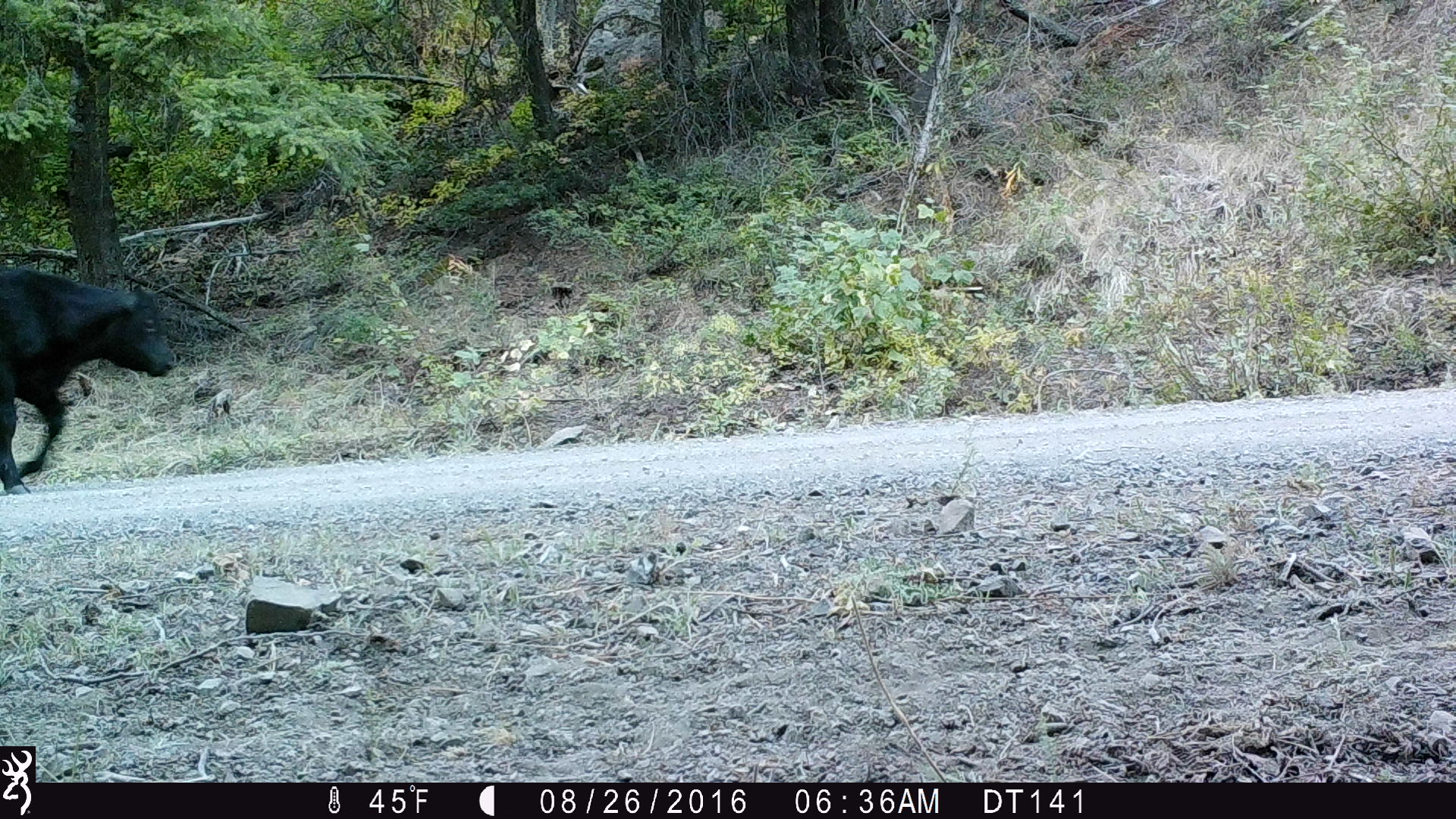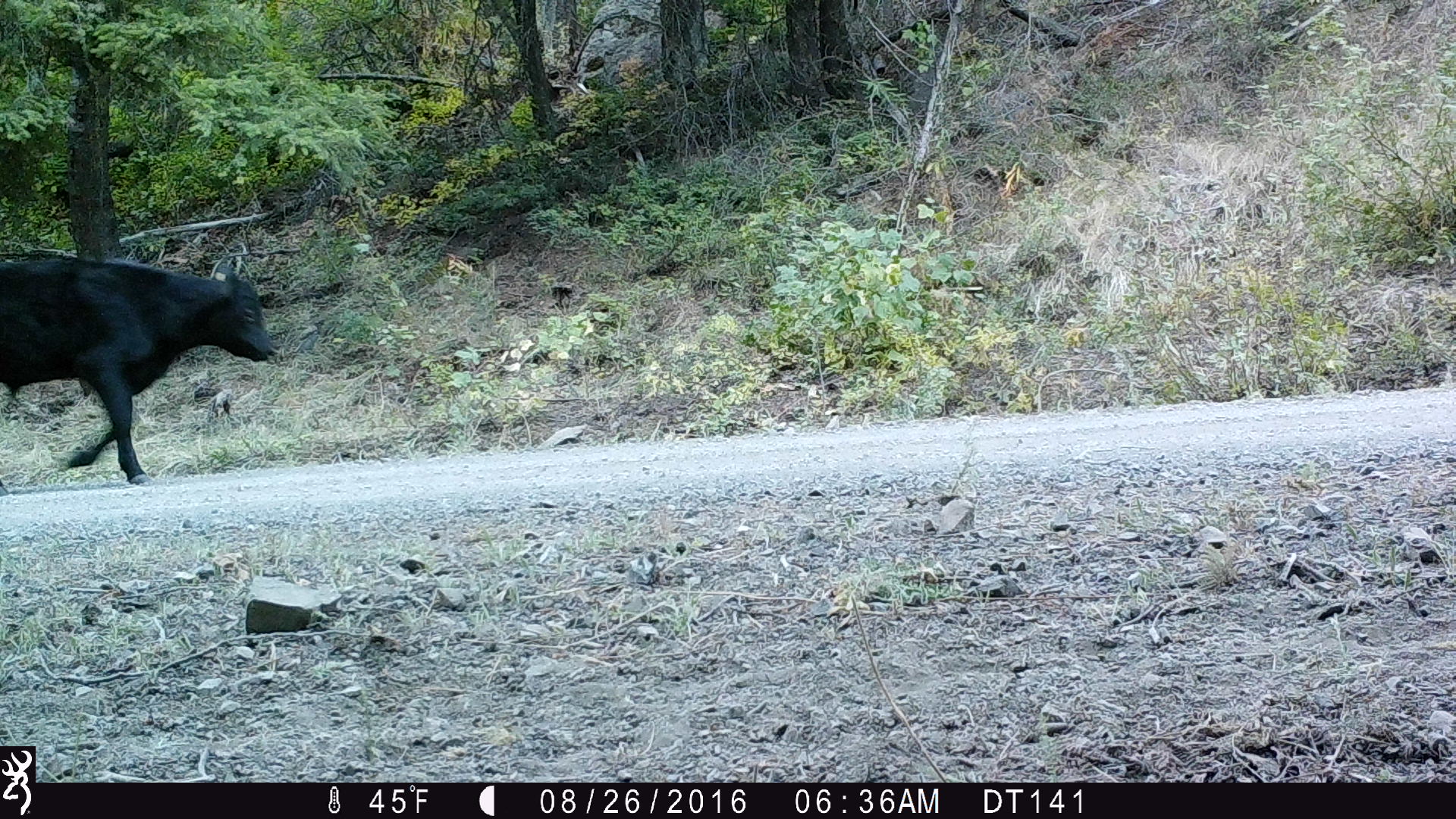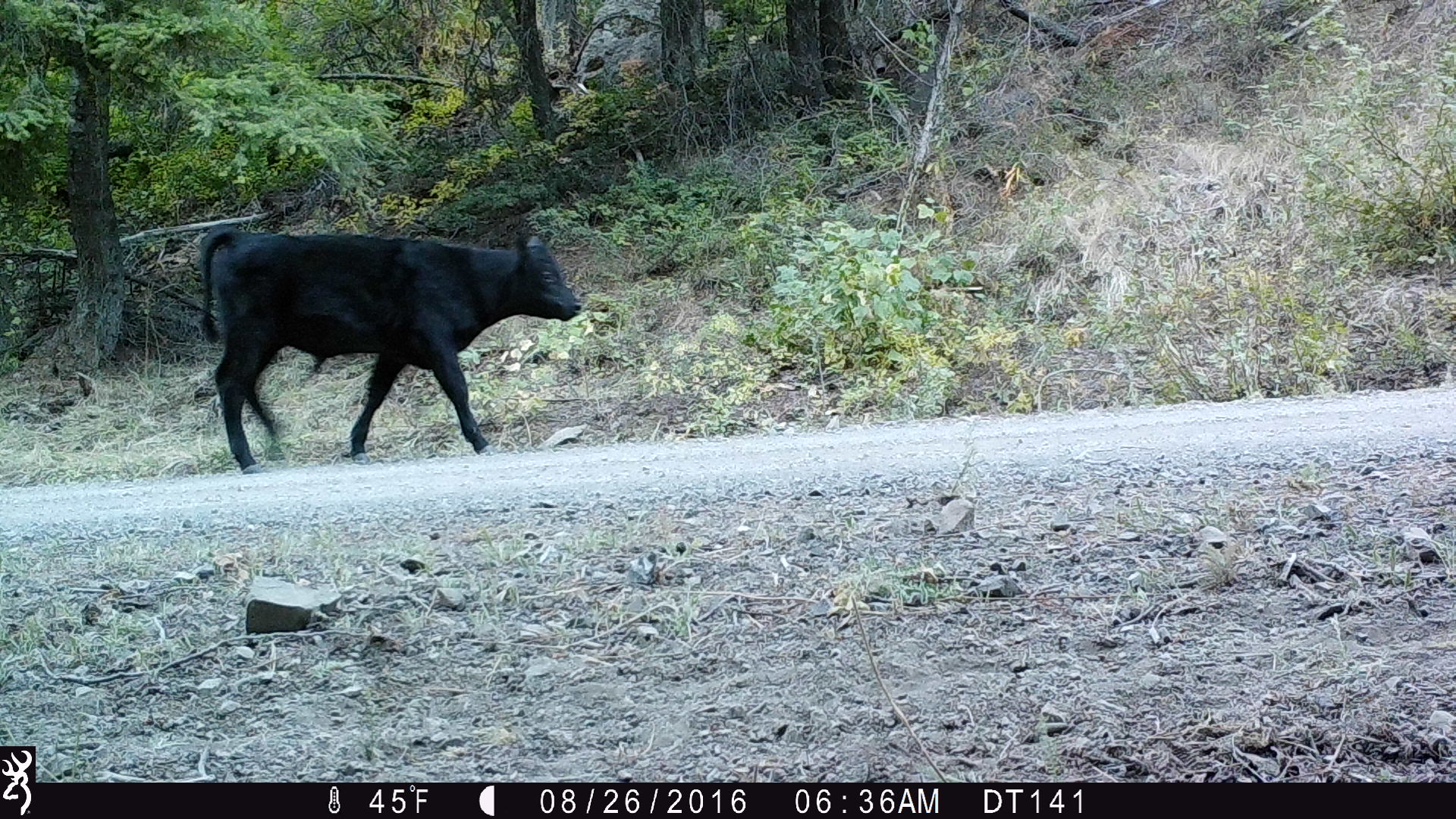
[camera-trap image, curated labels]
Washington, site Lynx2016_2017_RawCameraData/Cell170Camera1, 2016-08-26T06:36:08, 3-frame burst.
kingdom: Animalia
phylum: Chordata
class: Mammalia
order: Artiodactyla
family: Bovidae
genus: Bos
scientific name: Bos taurus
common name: domestic cattle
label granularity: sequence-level